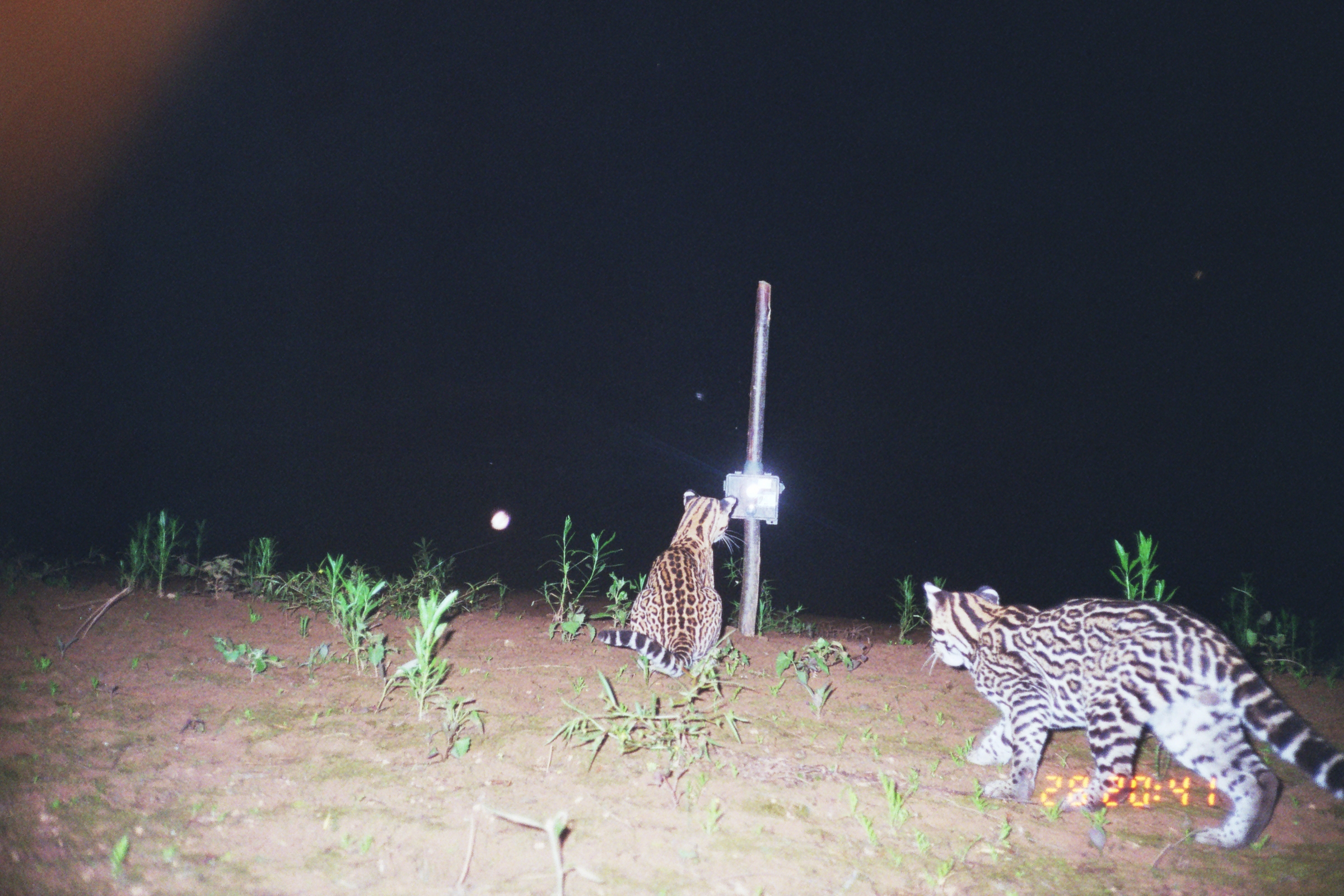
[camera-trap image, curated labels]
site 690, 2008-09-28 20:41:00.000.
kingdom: Animalia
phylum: Chordata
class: Mammalia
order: Carnivora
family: Felidae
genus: Leopardus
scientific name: Leopardus pardalis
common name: ocelot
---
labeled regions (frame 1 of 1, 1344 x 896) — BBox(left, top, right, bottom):
leopardus pardalis: BBox(923, 581, 1343, 853); BBox(597, 487, 750, 681)